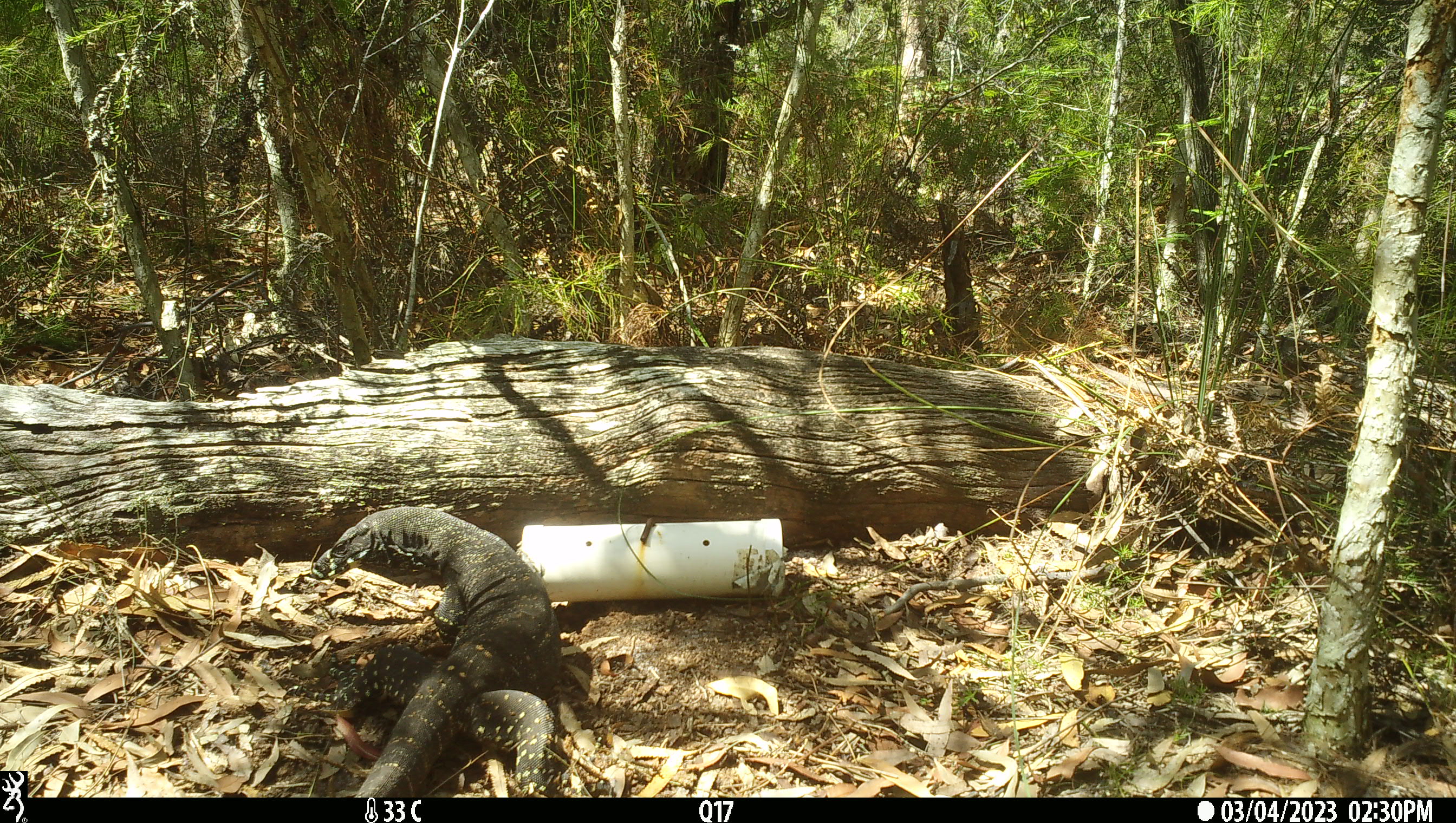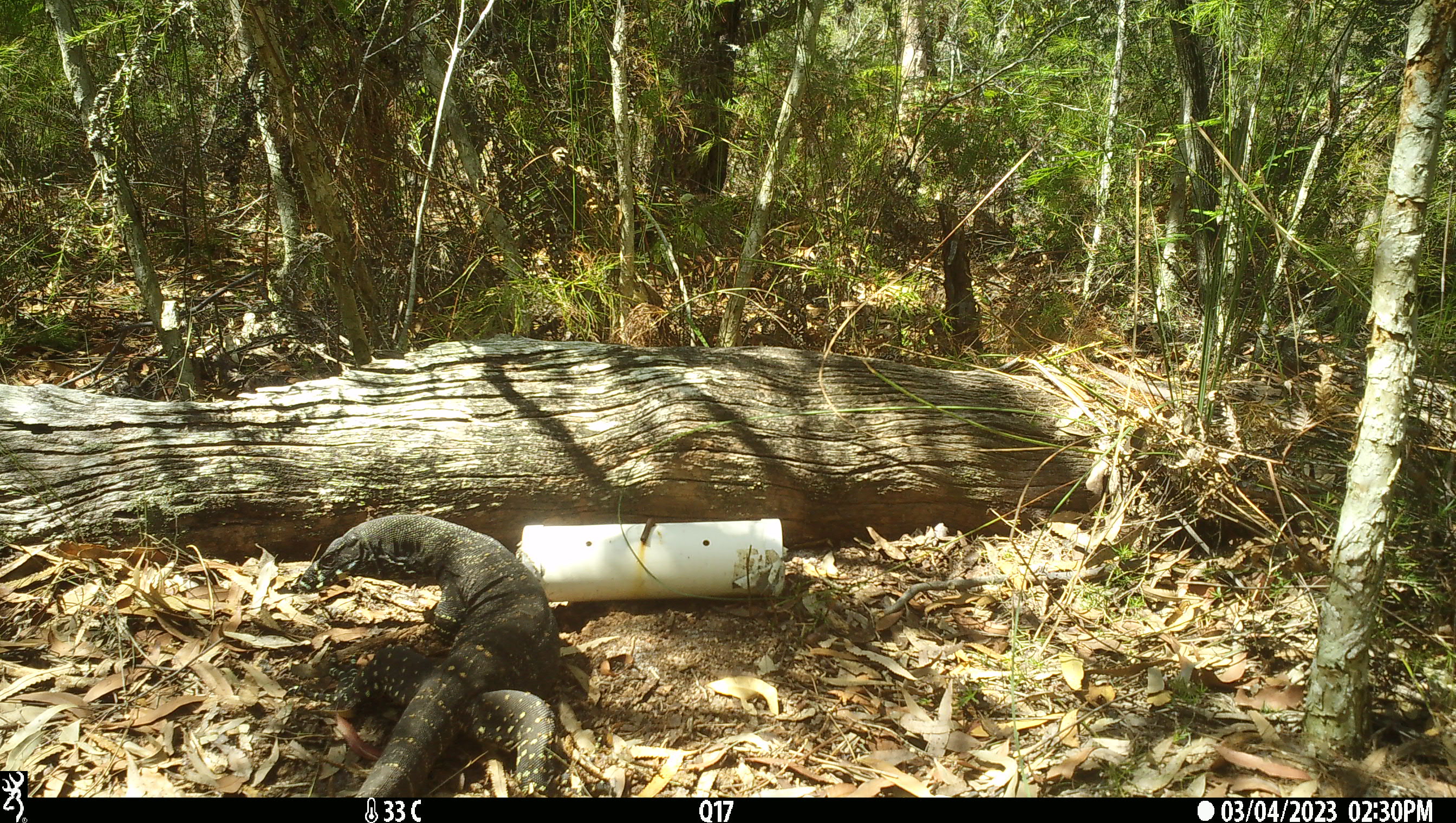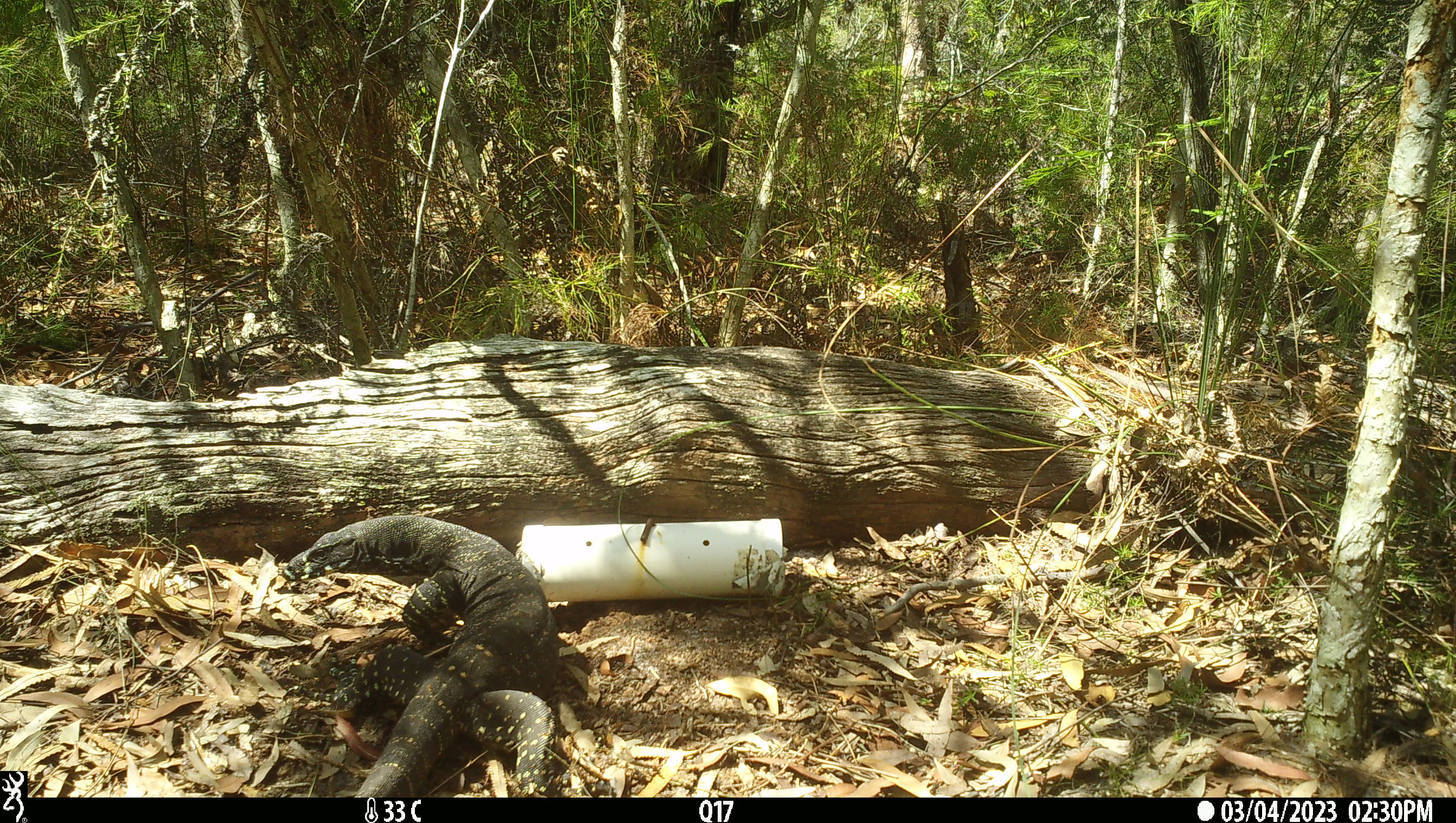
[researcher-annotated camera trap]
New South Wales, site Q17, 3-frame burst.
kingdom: Animalia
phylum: Chordata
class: Reptilia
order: Squamata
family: Varanidae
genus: Varanus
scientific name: Varanus varius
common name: lace monitor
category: goanna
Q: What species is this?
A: Goanna (lace monitor) (Varanus varius).